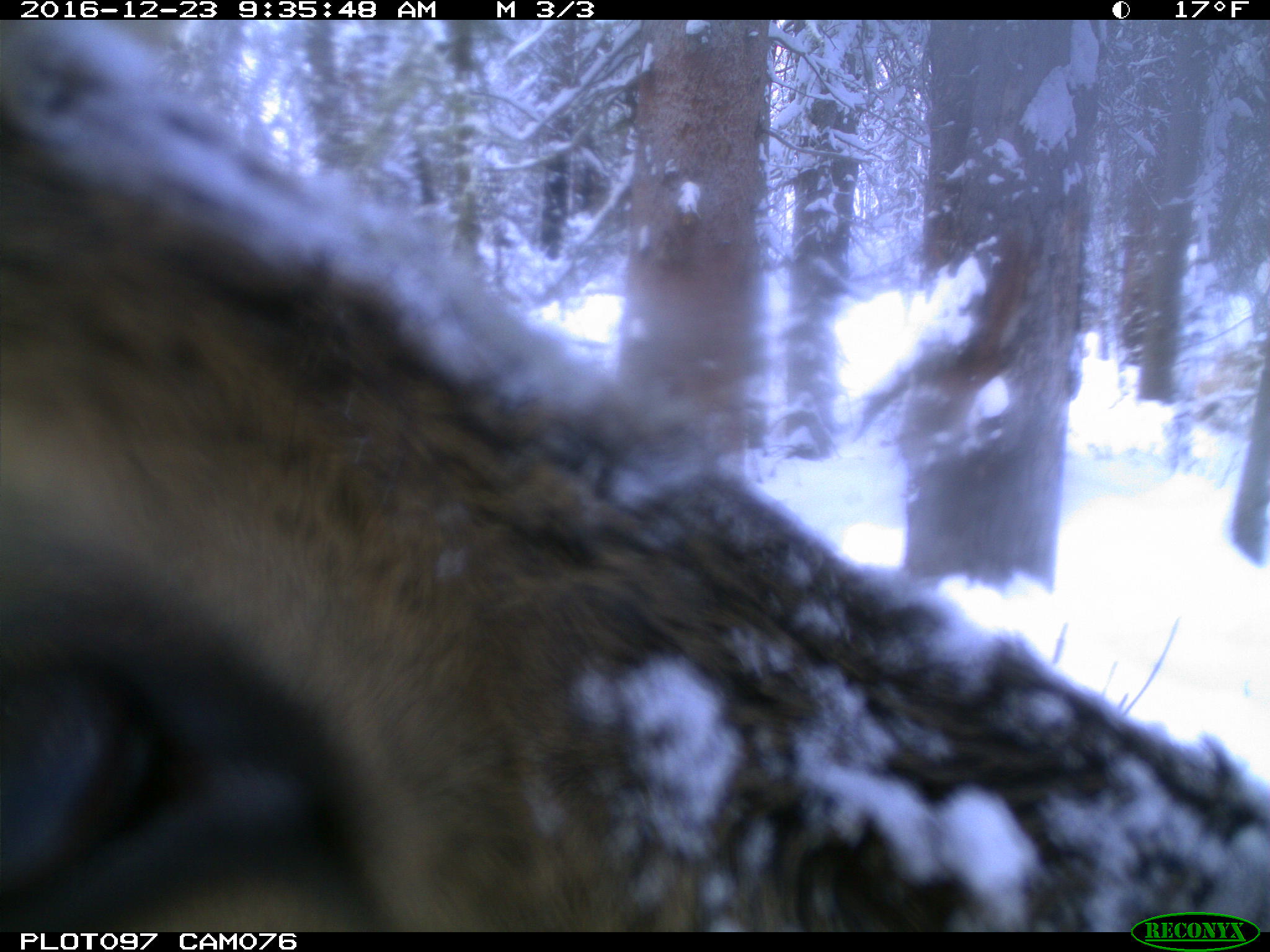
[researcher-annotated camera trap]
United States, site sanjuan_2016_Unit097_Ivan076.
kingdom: Animalia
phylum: Chordata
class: Mammalia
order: Artiodactyla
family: Cervidae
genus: Cervus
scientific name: Cervus elaphus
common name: red deer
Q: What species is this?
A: Cervus elaphus (red deer).